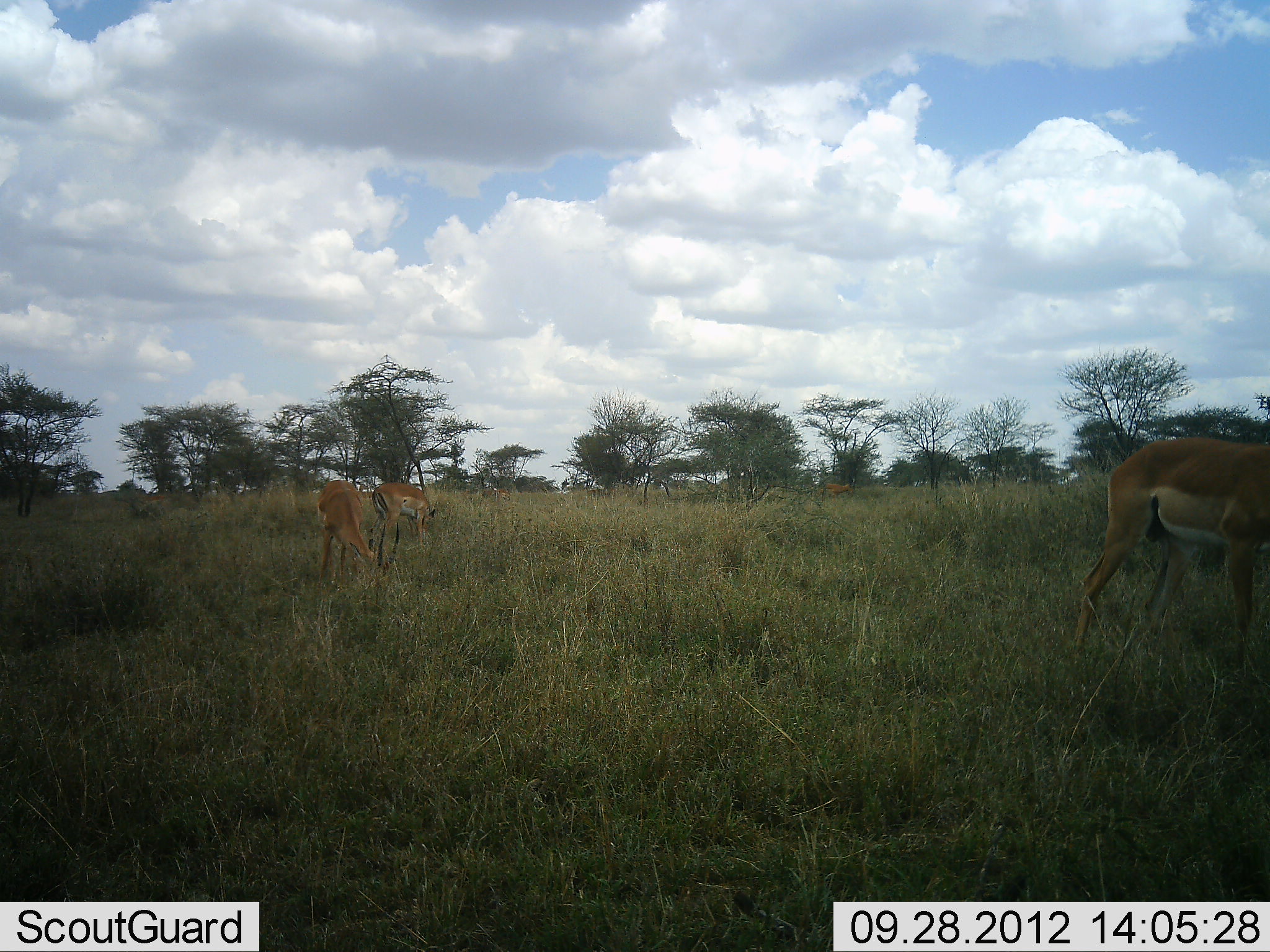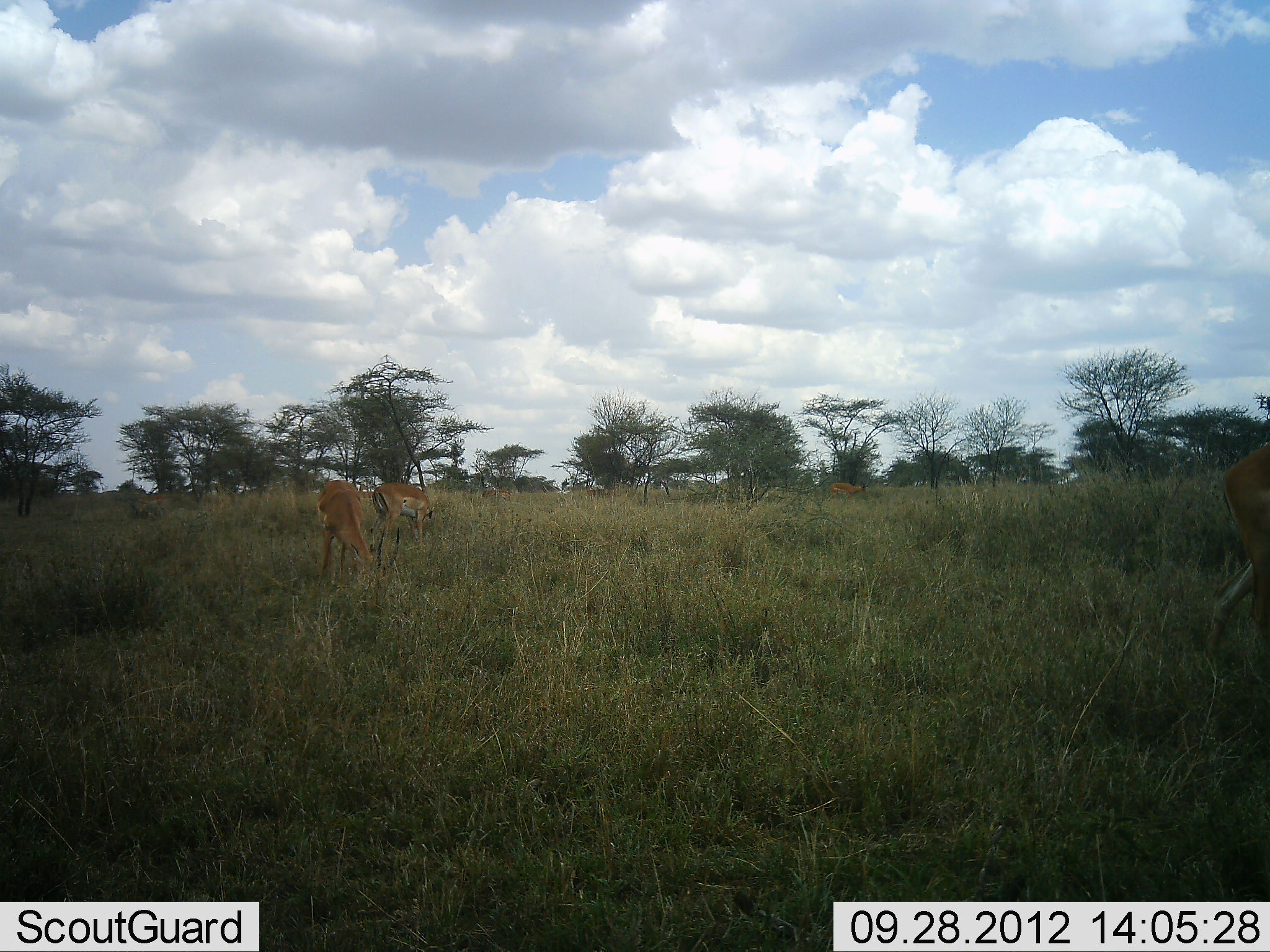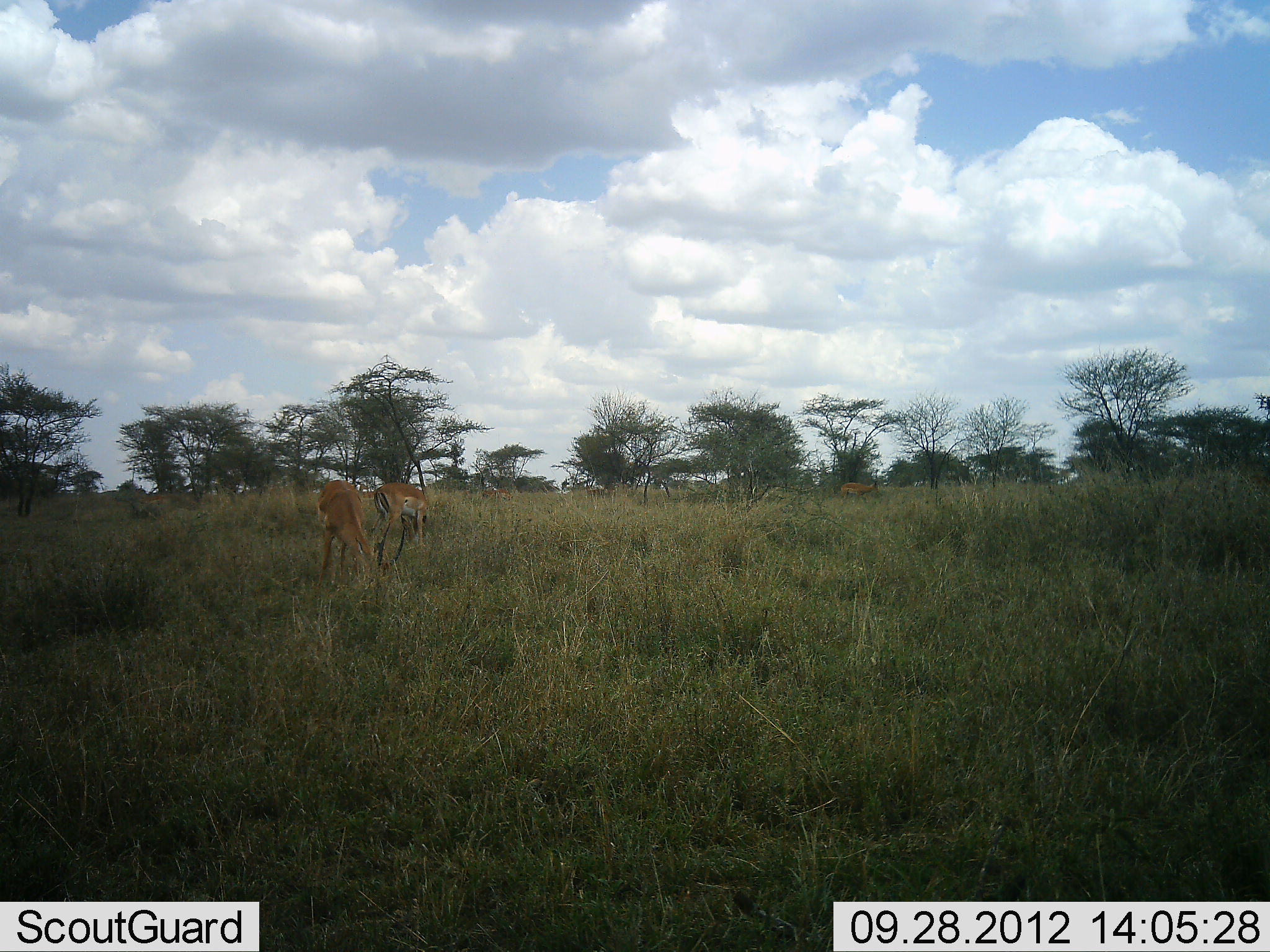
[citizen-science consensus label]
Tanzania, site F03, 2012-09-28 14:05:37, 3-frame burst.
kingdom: Animalia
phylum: Chordata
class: Mammalia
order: Artiodactyla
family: Bovidae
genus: Nanger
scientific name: Nanger granti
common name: grant's gazelle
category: gazellegrants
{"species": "gazellegrants (grant's gazelle) (Nanger granti)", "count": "4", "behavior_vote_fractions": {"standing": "60%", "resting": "0%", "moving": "90%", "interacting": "0%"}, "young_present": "0%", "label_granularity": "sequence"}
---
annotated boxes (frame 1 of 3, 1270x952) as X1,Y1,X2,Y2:
animal: 1073,437,1270,664; 317,480,402,595; 368,481,438,549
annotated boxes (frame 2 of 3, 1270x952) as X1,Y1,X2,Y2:
animal: 1207,448,1270,664; 314,479,379,592; 368,481,434,571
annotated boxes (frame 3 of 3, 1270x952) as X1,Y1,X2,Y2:
animal: 319,479,383,583; 371,481,429,558